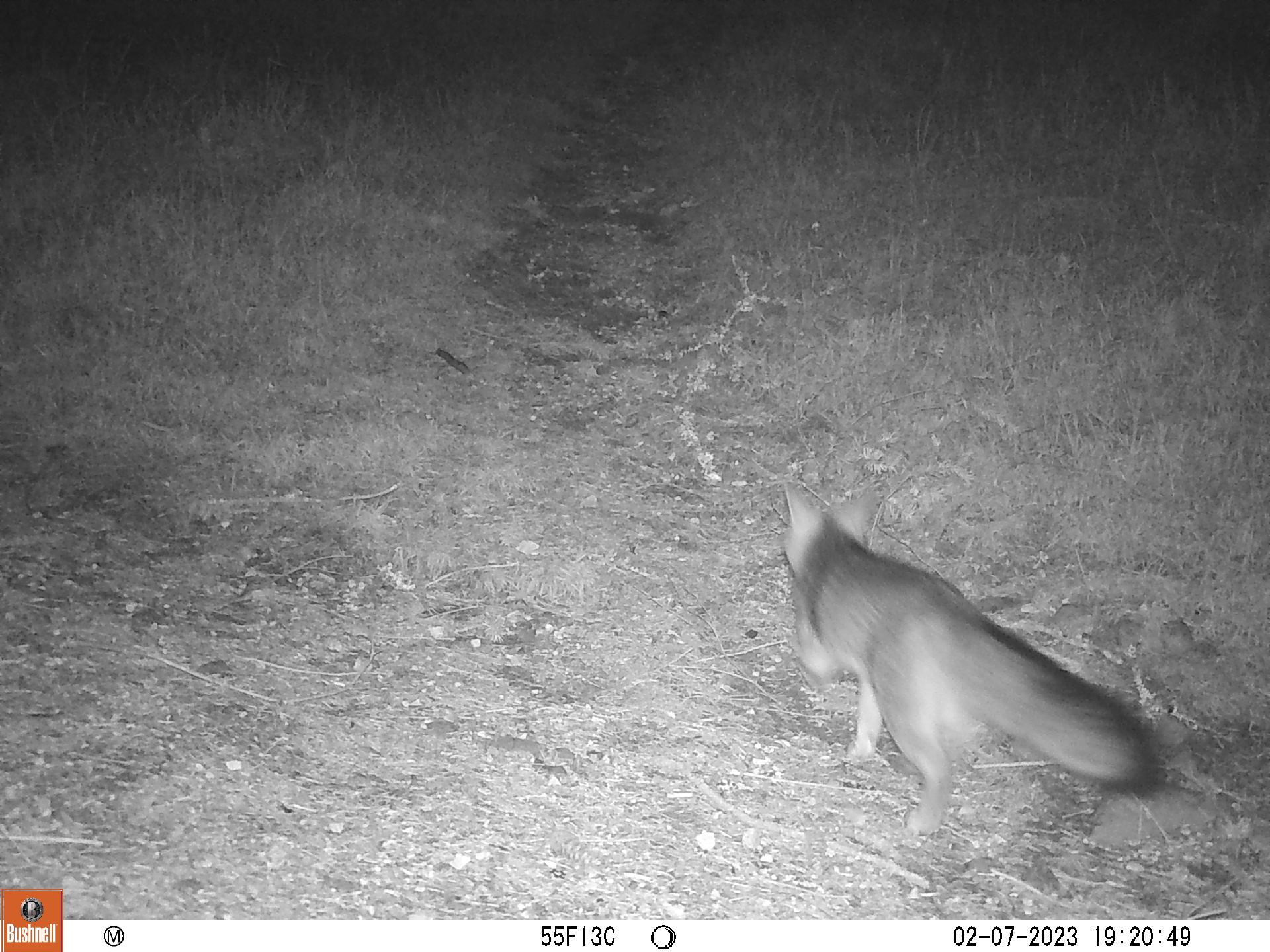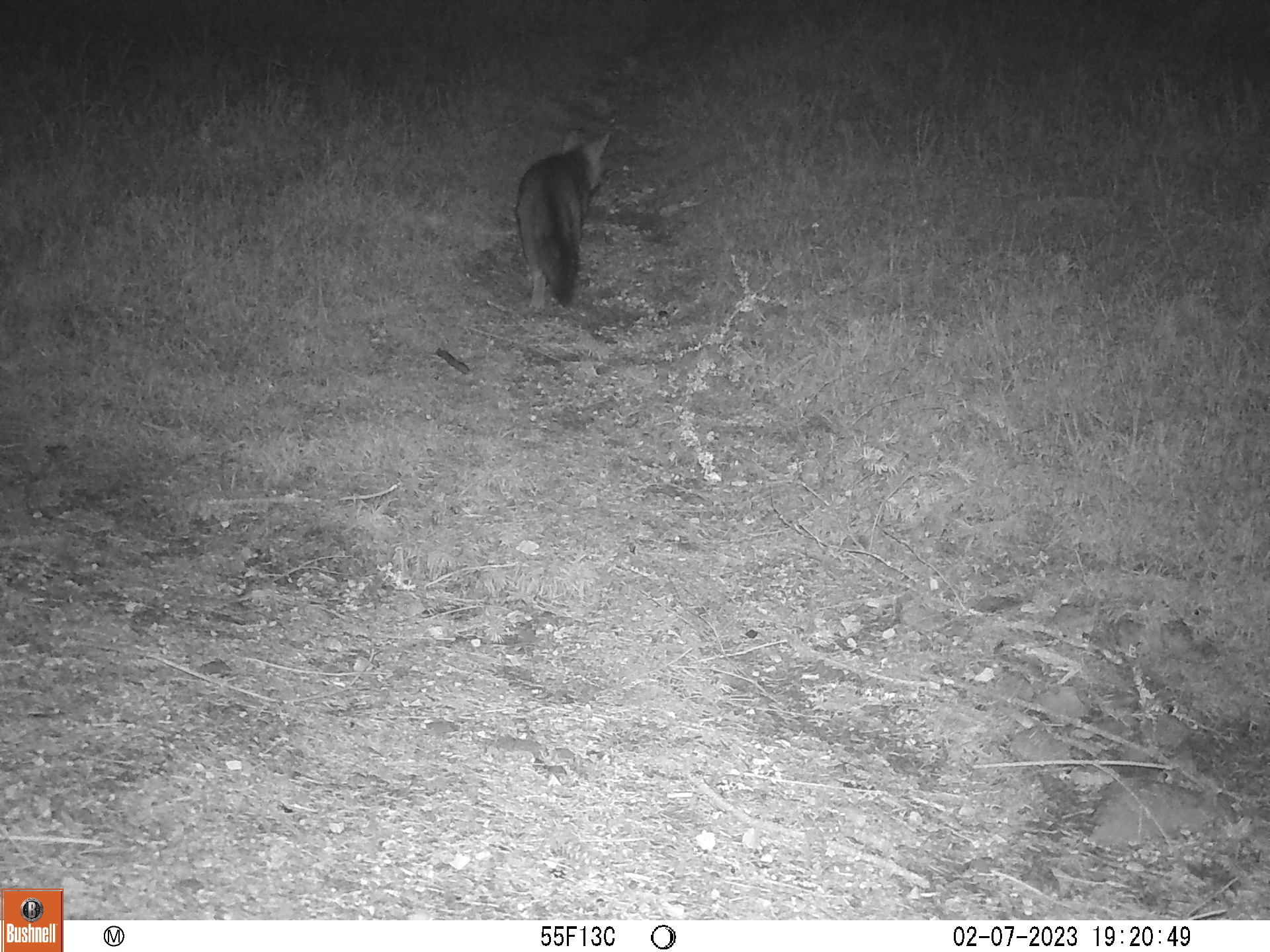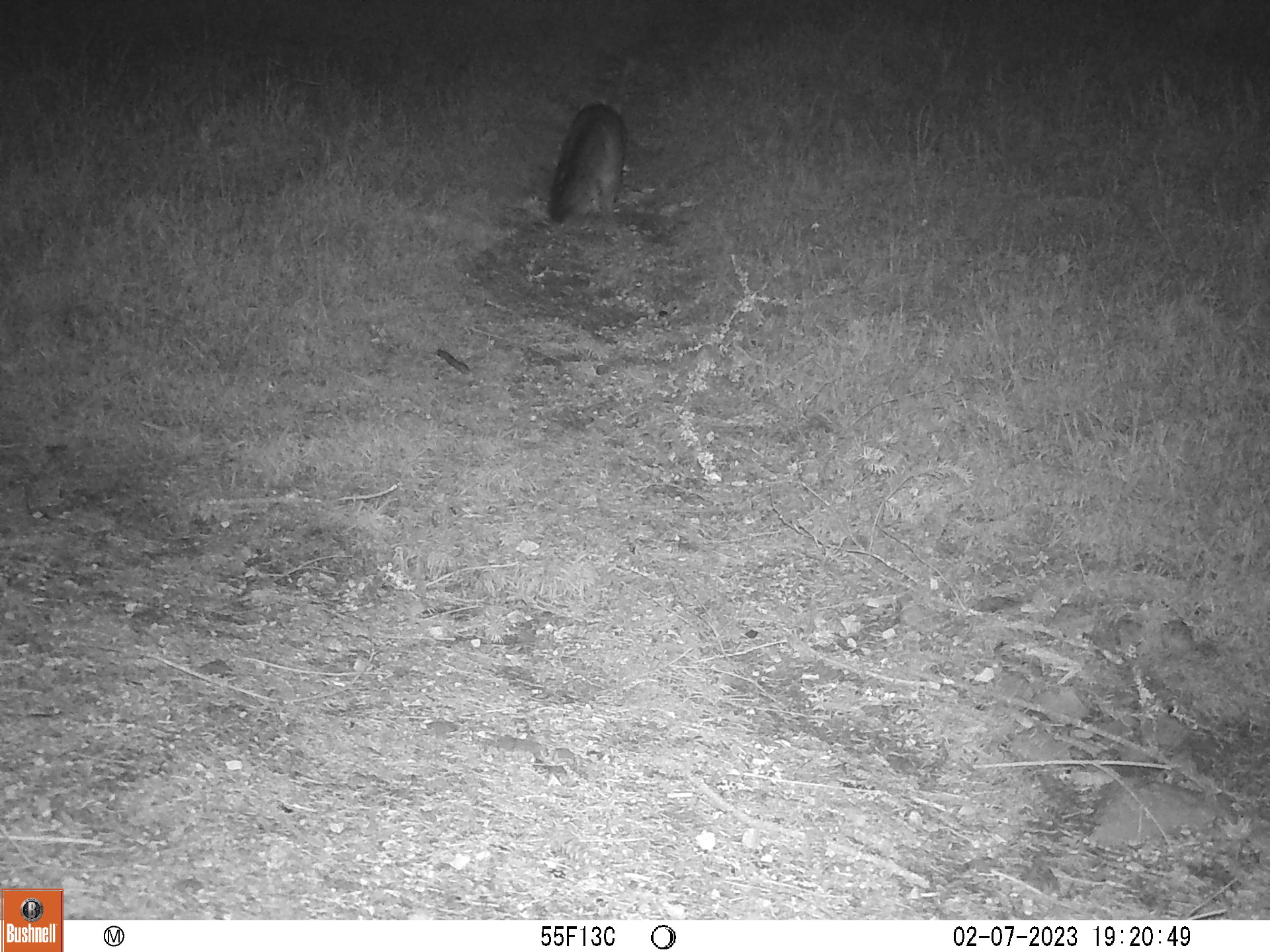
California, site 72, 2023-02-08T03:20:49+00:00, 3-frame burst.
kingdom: Animalia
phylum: Chordata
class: Mammalia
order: Carnivora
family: Canidae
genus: Urocyon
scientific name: Urocyon cinereoargenteus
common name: gray fox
Gray fox (Urocyon cinereoargenteus).